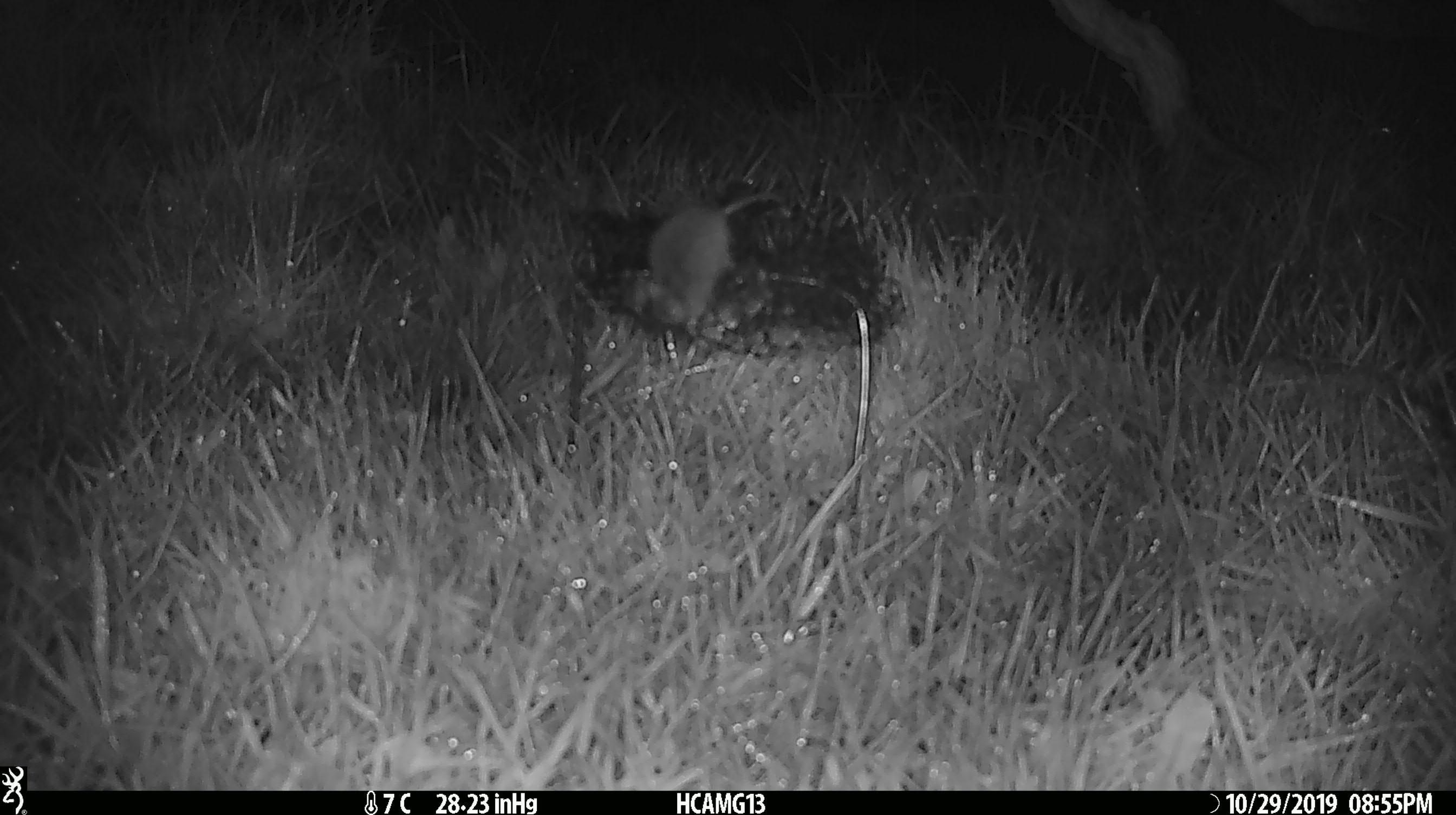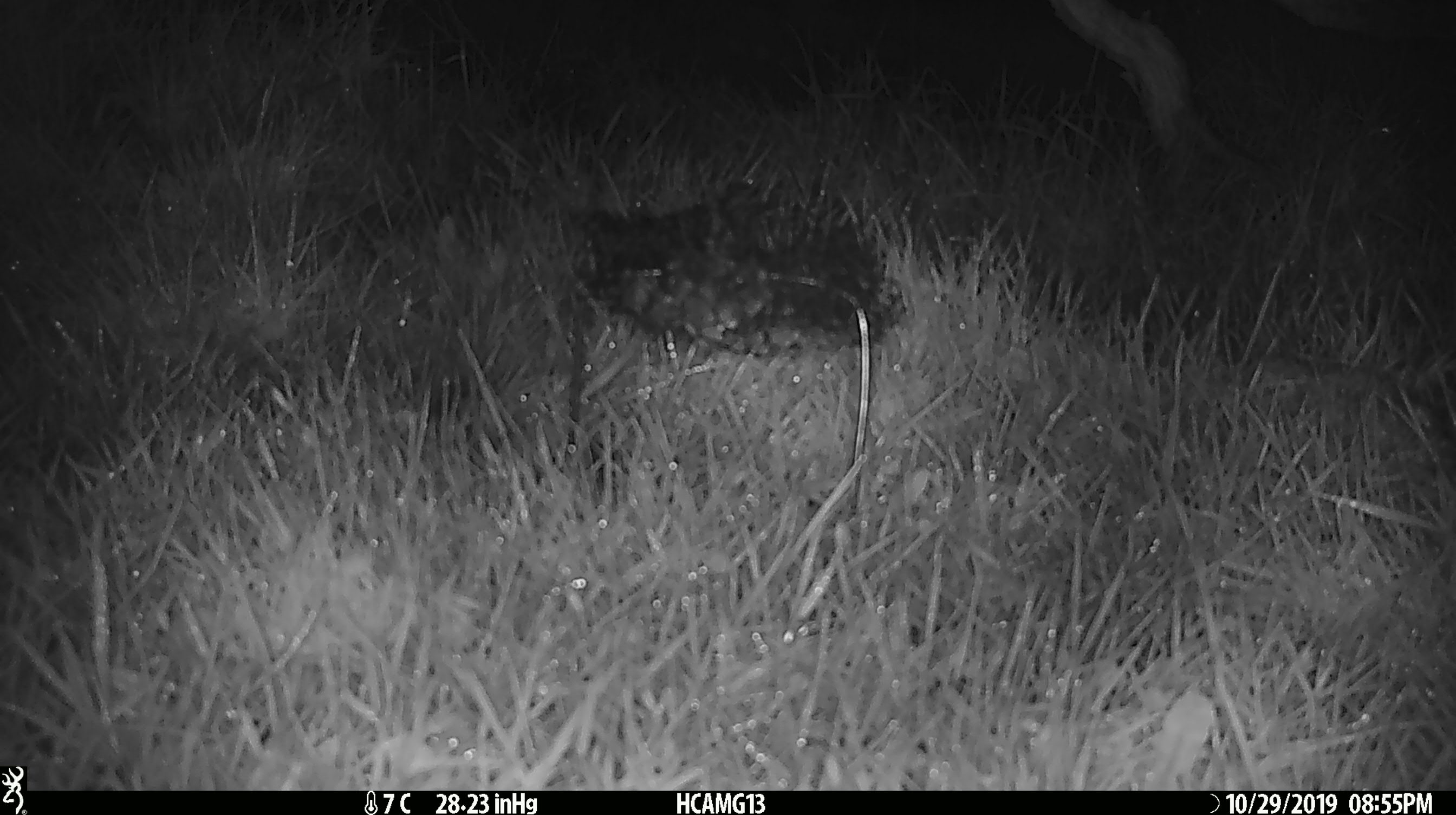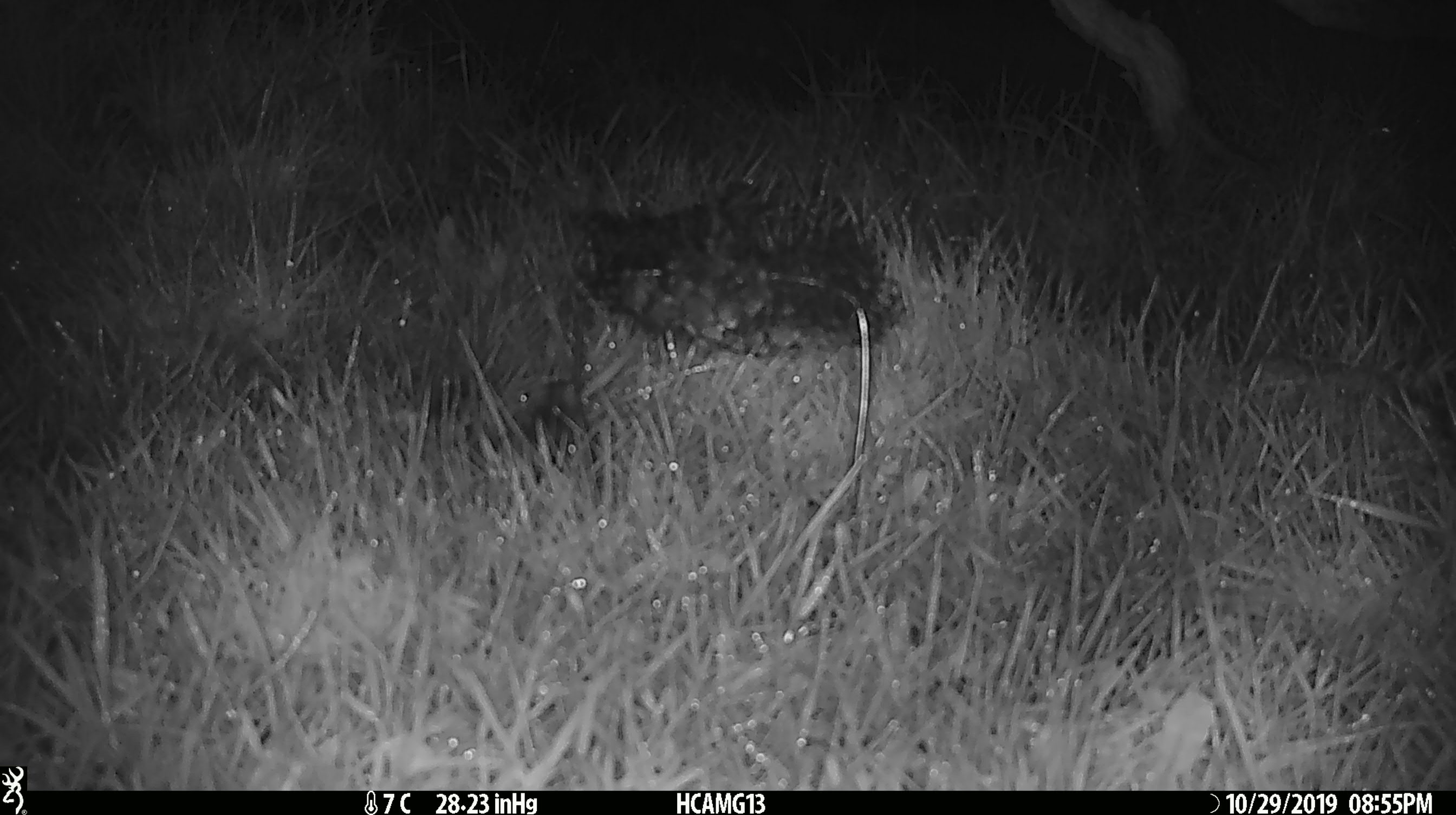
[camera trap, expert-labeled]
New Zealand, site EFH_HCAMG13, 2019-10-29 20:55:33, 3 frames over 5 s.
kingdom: Animalia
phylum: Chordata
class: Mammalia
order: Rodentia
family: Muridae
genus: Mus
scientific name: Mus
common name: mouse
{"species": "mouse (Mus)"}